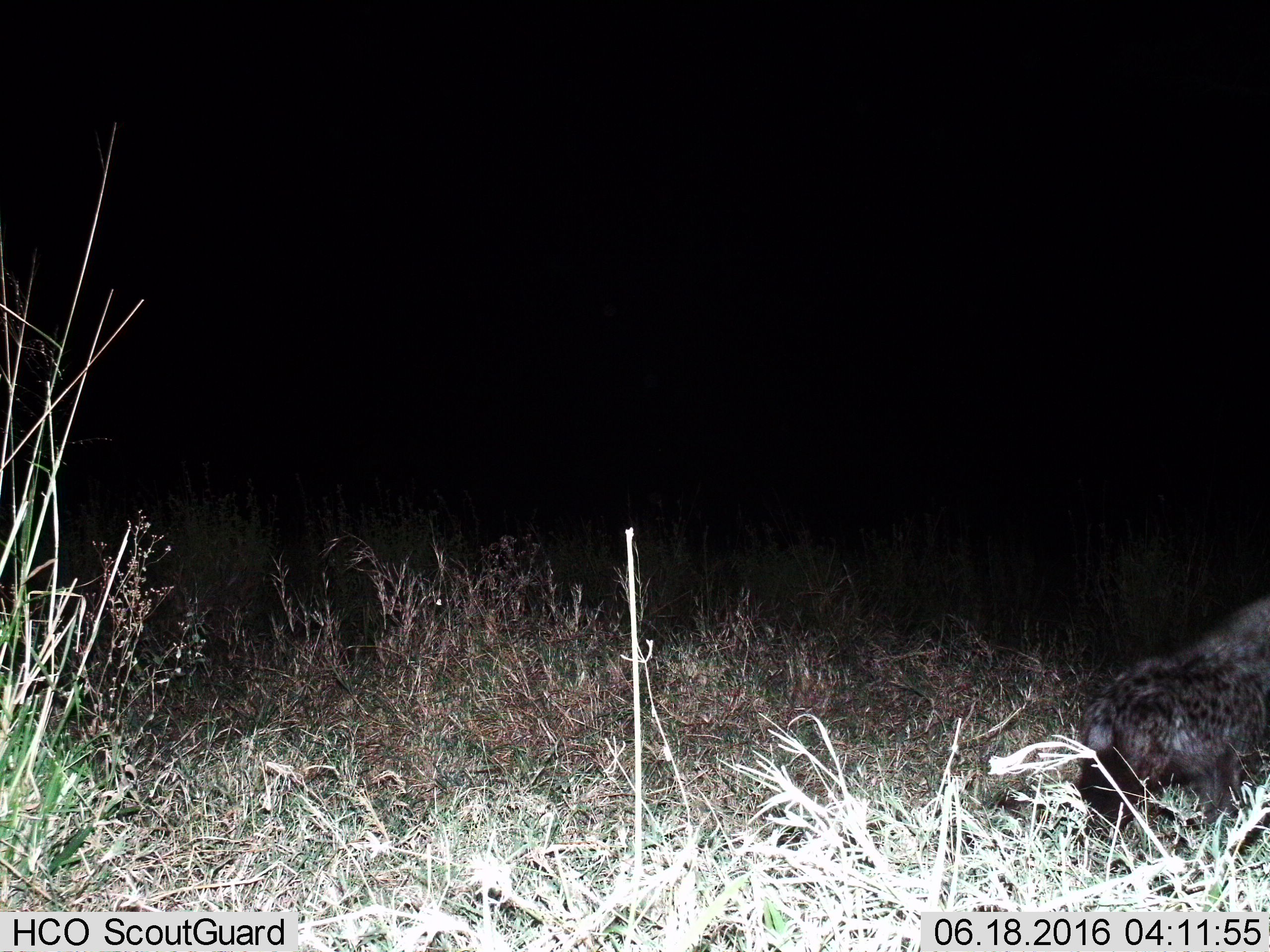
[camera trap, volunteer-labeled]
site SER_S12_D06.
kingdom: Animalia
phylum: Chordata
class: Mammalia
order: Carnivora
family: Hyaenidae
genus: Crocuta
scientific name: Crocuta crocuta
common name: spotted hyena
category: hyenaspotted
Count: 1.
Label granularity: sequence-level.